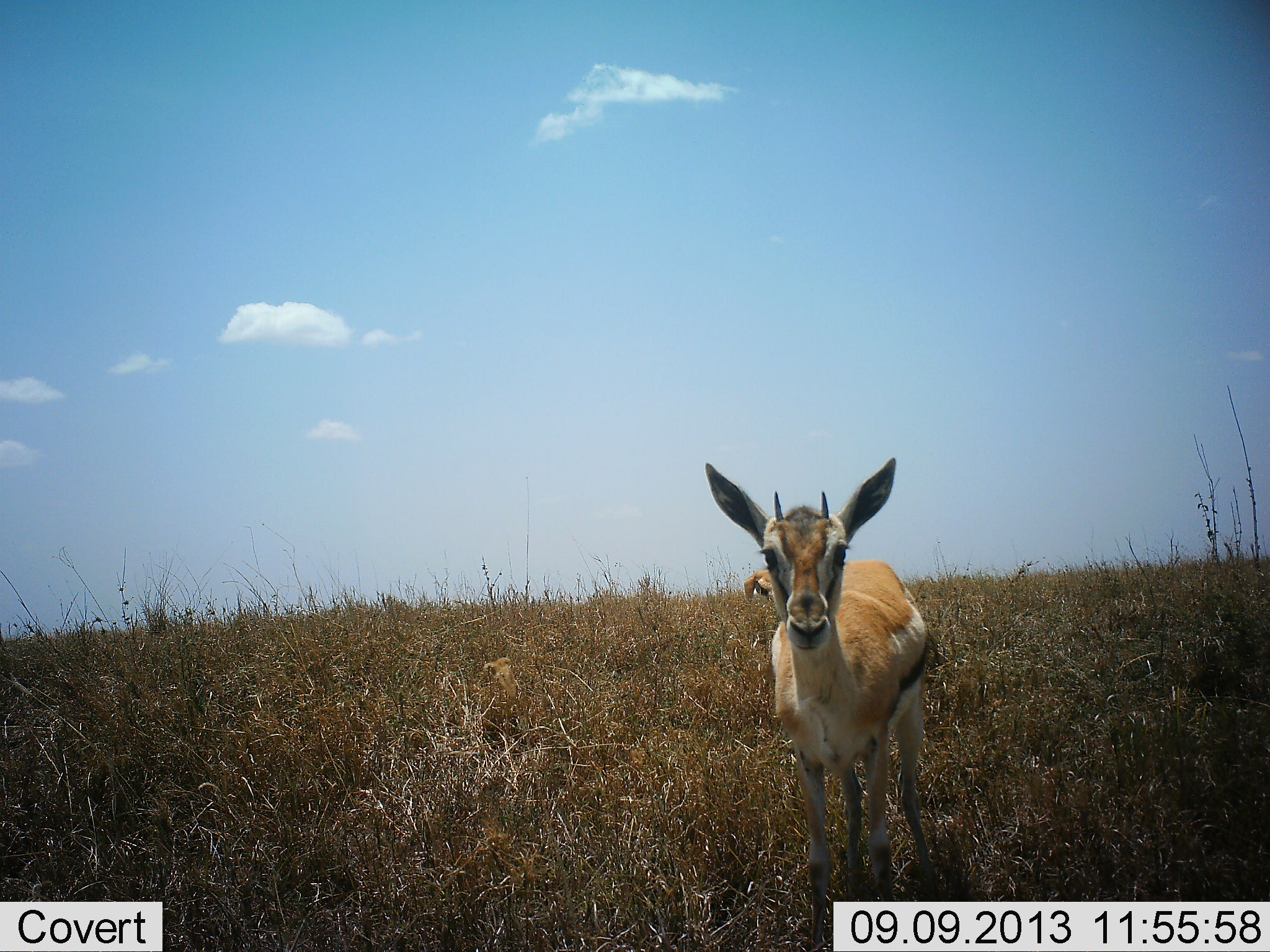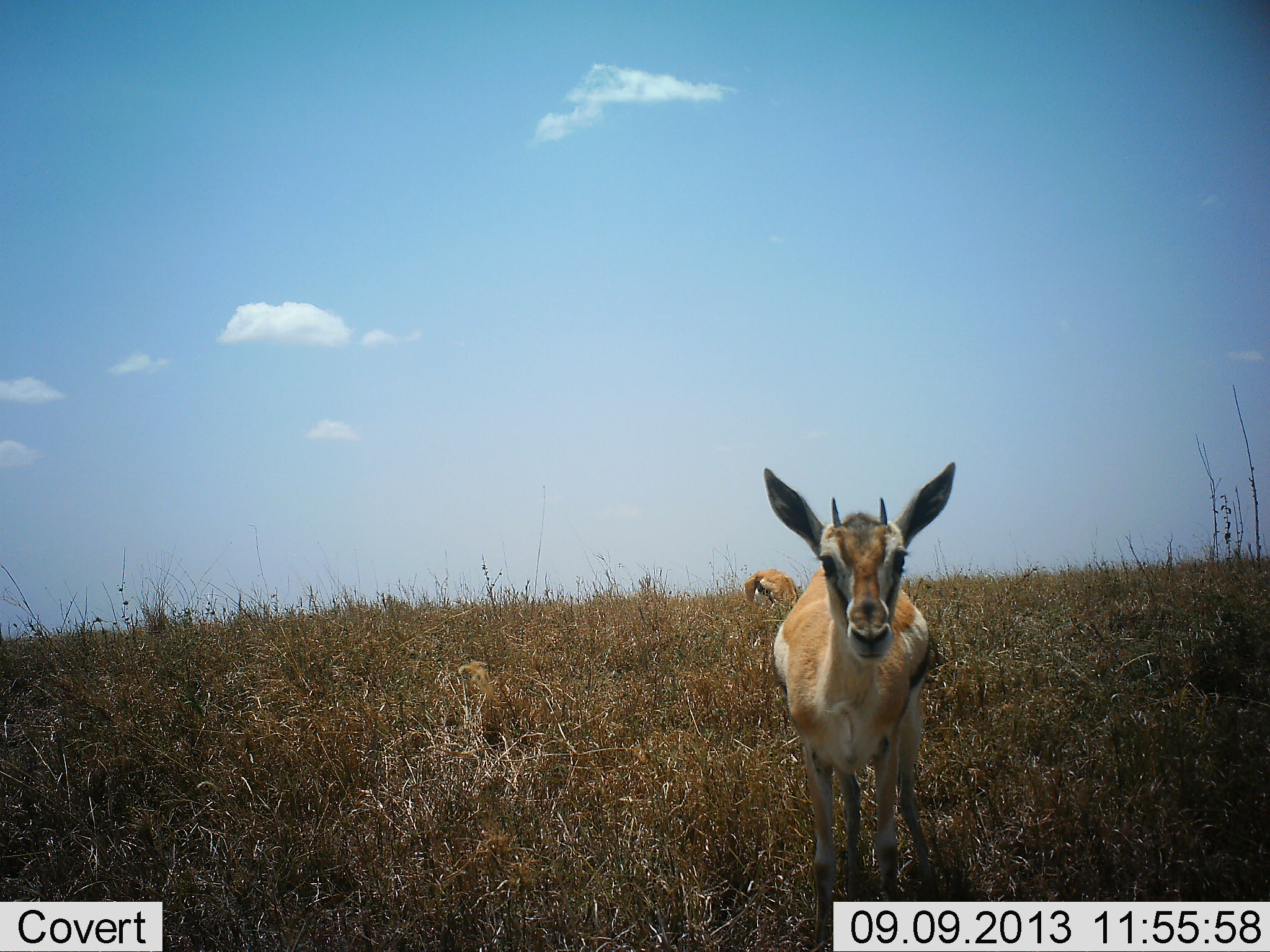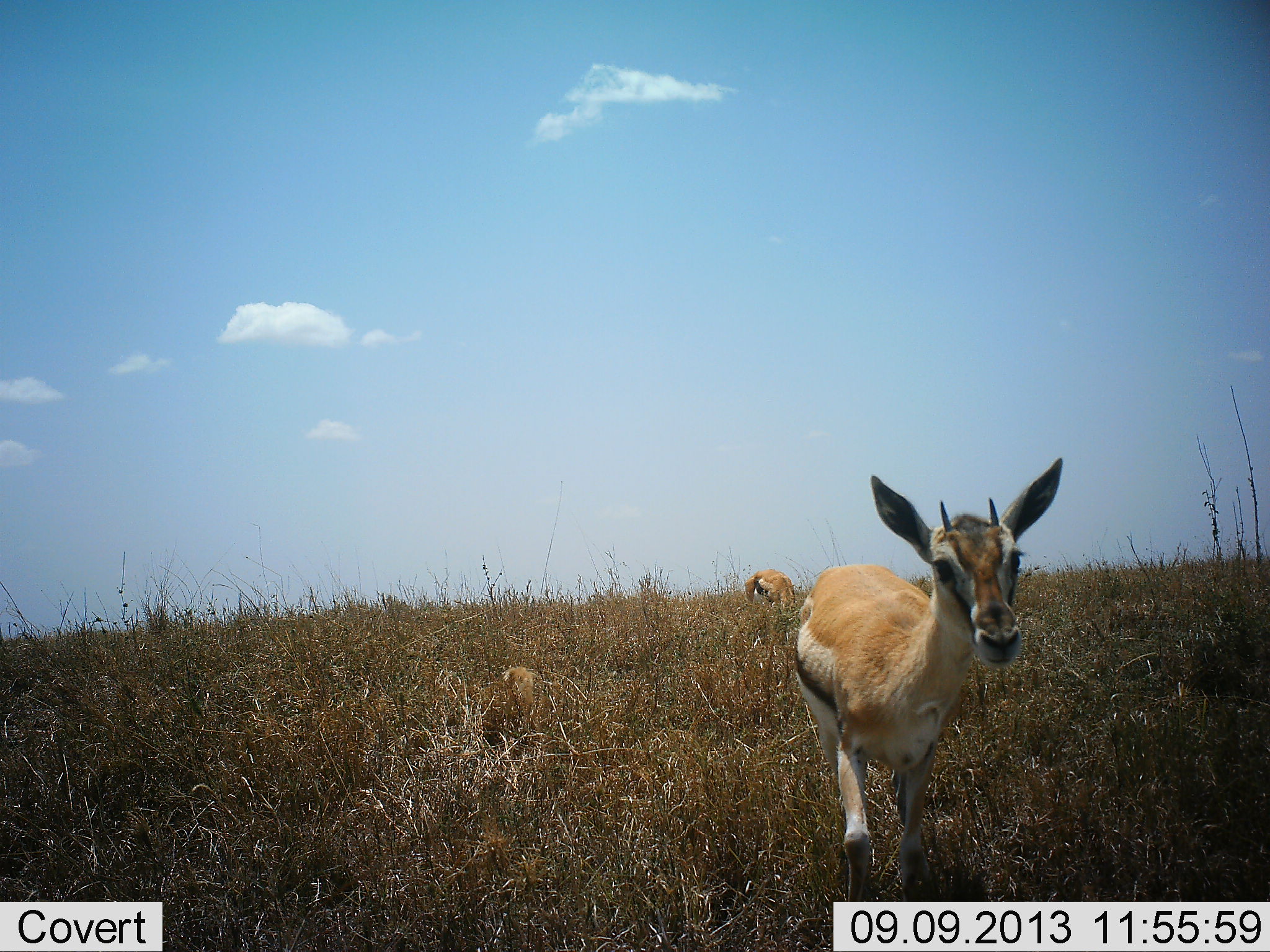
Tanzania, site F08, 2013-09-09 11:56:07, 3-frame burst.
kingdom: Animalia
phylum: Chordata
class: Mammalia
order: Artiodactyla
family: Bovidae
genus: Eudorcas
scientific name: Eudorcas thomsonii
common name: thomson's gazelle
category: gazellethomsons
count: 2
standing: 94%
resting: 0%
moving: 12%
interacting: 0%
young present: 0%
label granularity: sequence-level